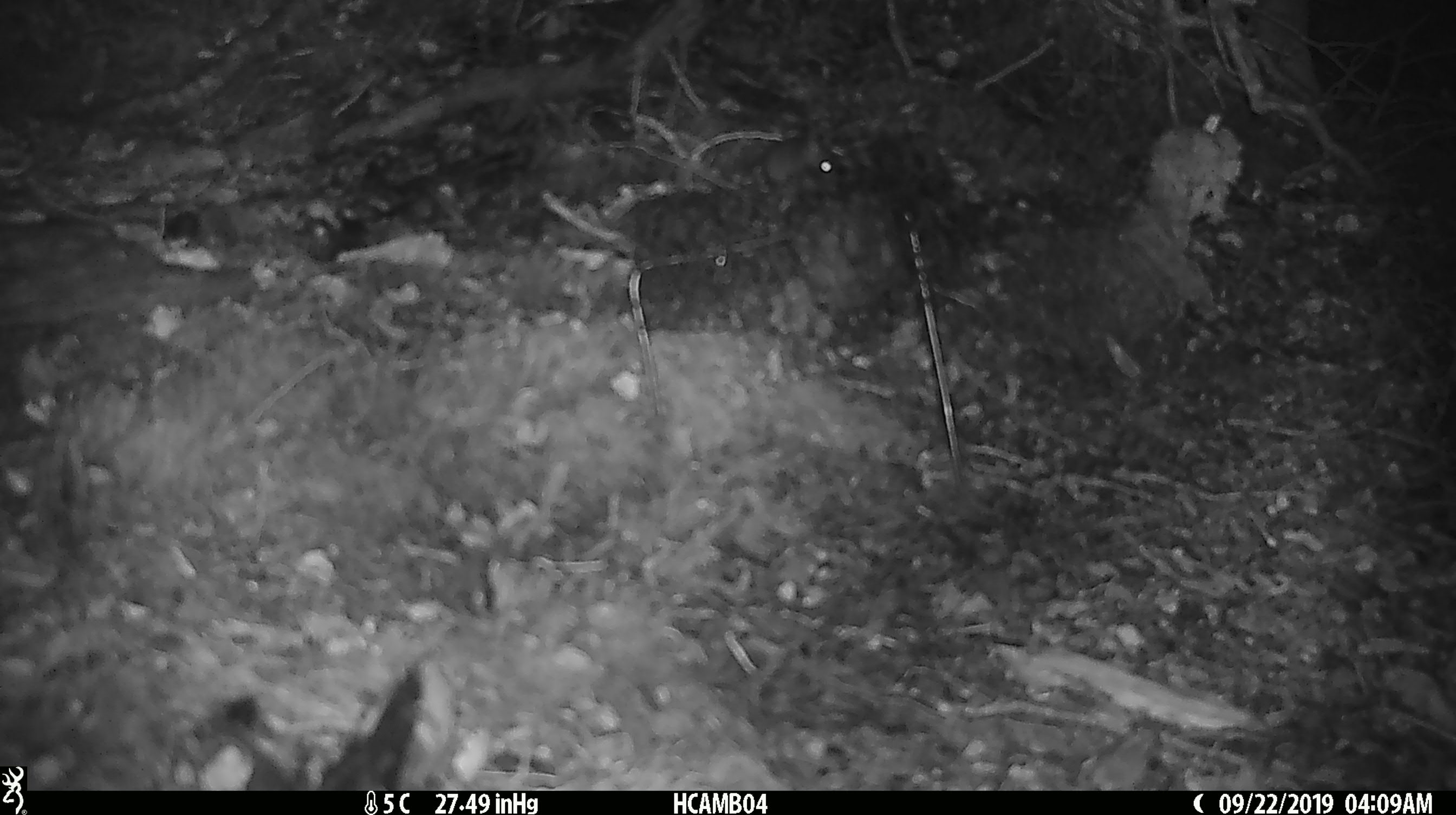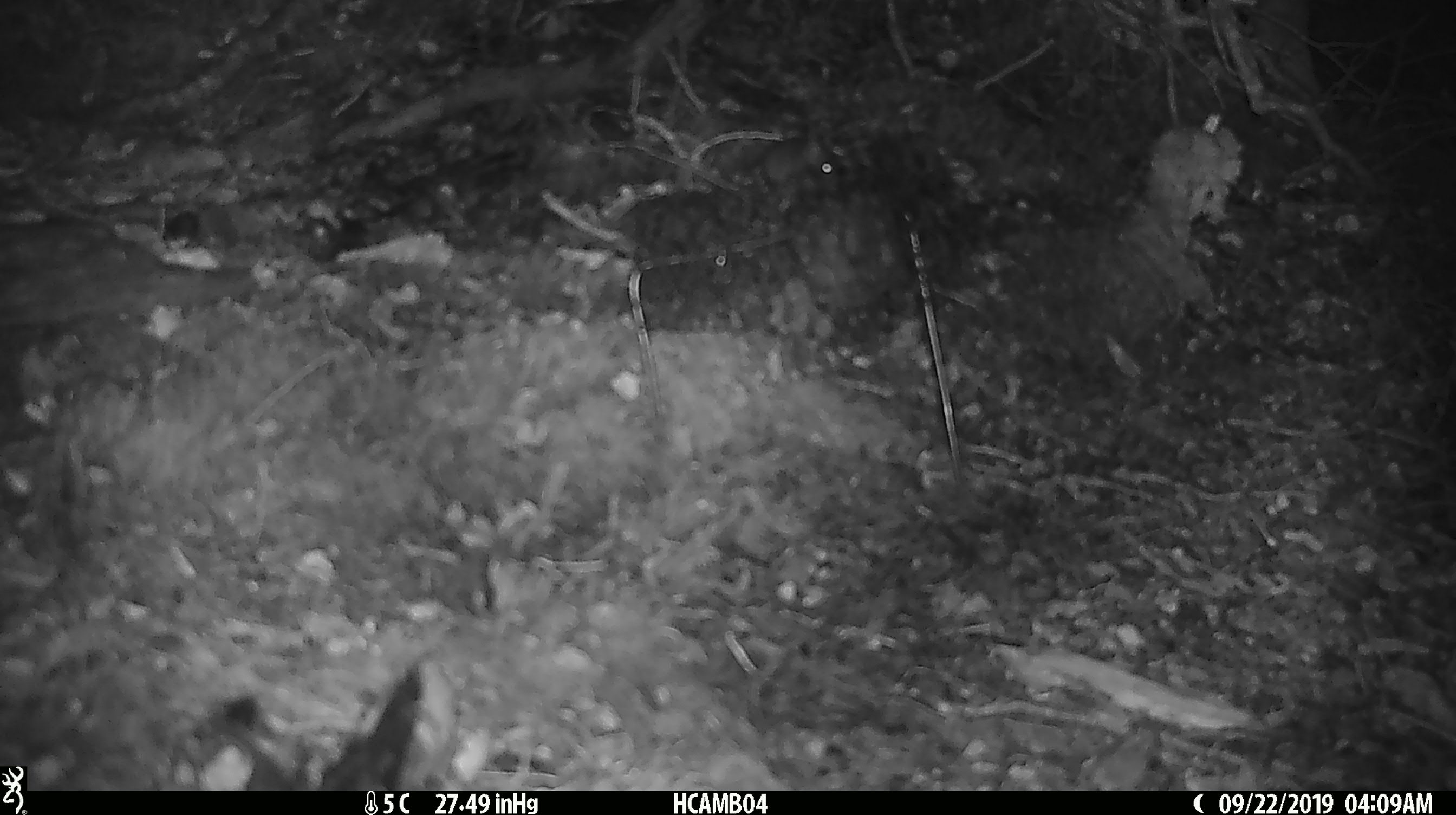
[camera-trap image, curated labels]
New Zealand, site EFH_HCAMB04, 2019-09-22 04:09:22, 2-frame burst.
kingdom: Animalia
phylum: Chordata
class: Mammalia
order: Rodentia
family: Muridae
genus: Mus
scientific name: Mus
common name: mouse